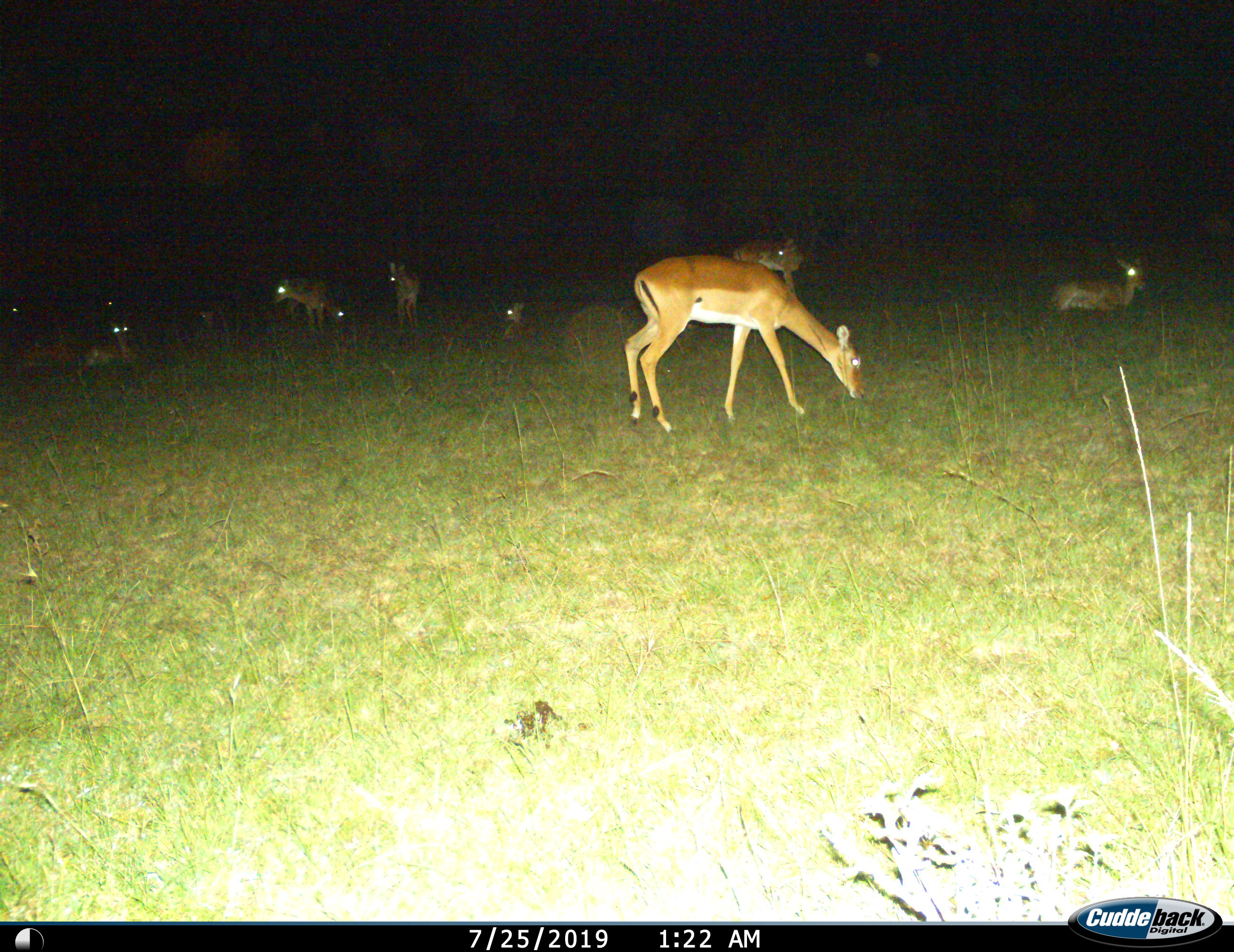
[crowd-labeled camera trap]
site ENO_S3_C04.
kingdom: Animalia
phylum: Chordata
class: Mammalia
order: Artiodactyla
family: Bovidae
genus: Aepyceros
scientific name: Aepyceros melampus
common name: impala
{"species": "impala (Aepyceros melampus)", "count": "10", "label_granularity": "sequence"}